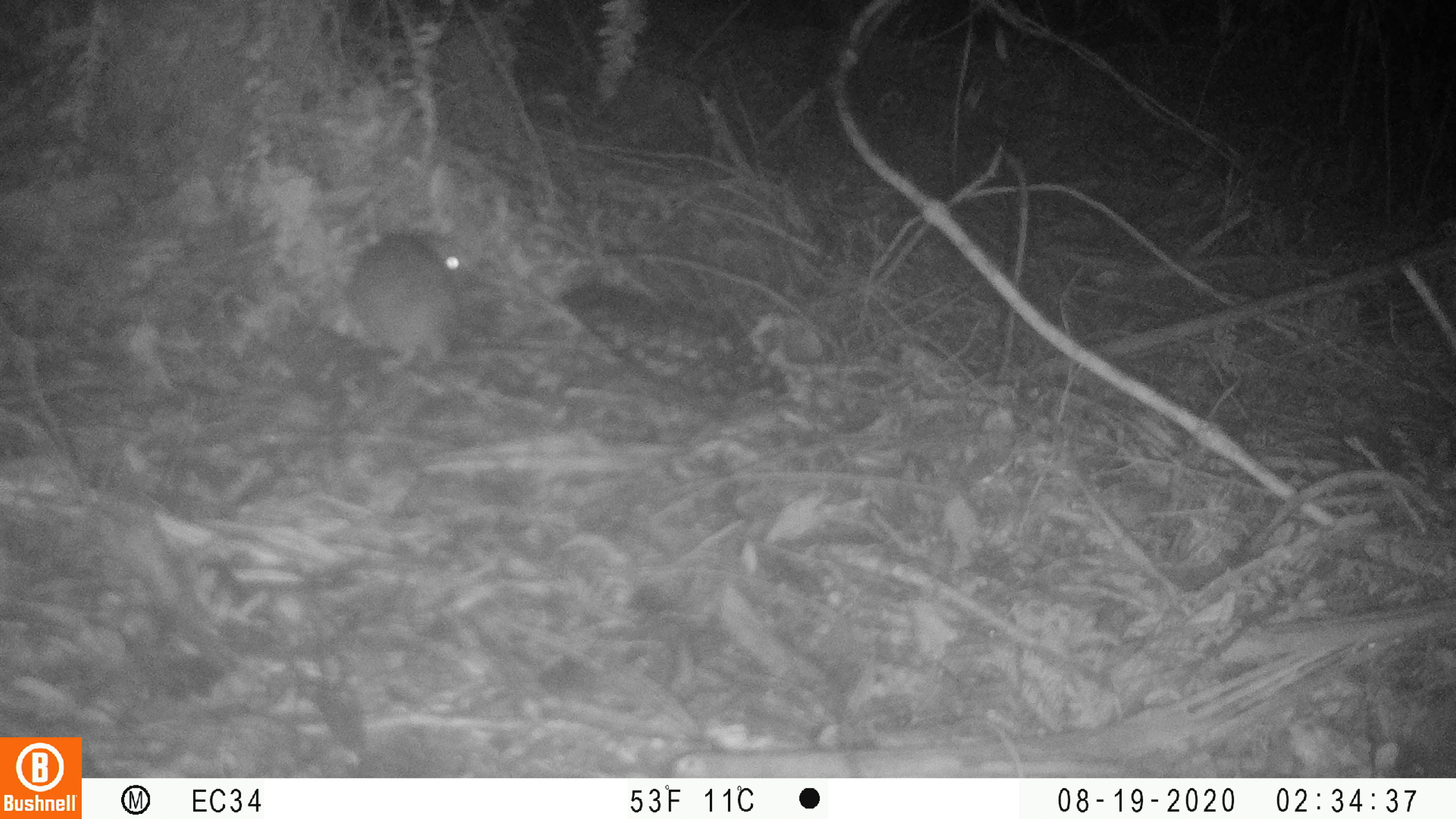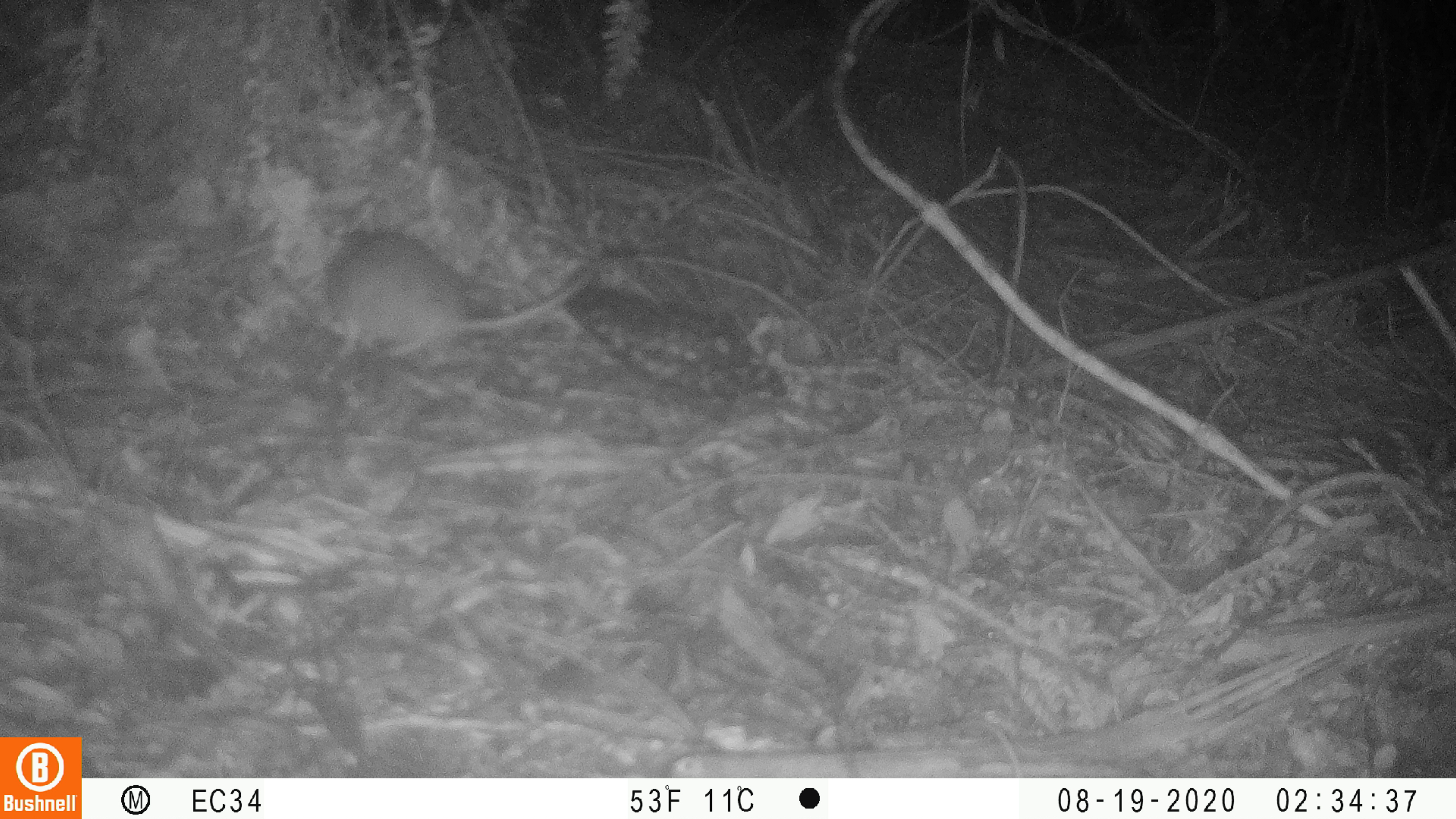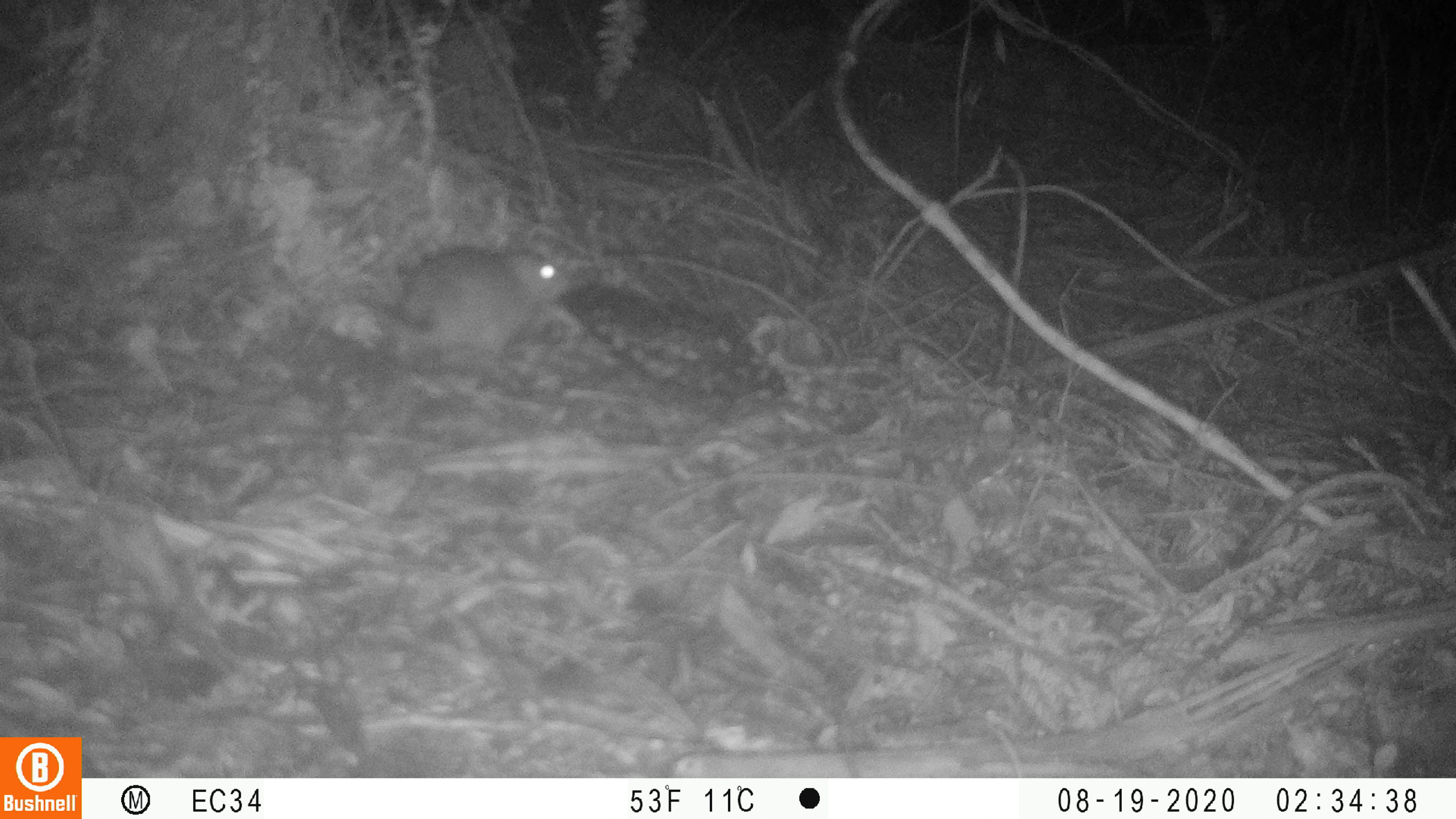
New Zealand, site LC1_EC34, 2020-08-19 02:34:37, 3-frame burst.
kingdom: Animalia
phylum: Chordata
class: Mammalia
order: Rodentia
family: Muridae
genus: Rattus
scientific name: Rattus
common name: rat